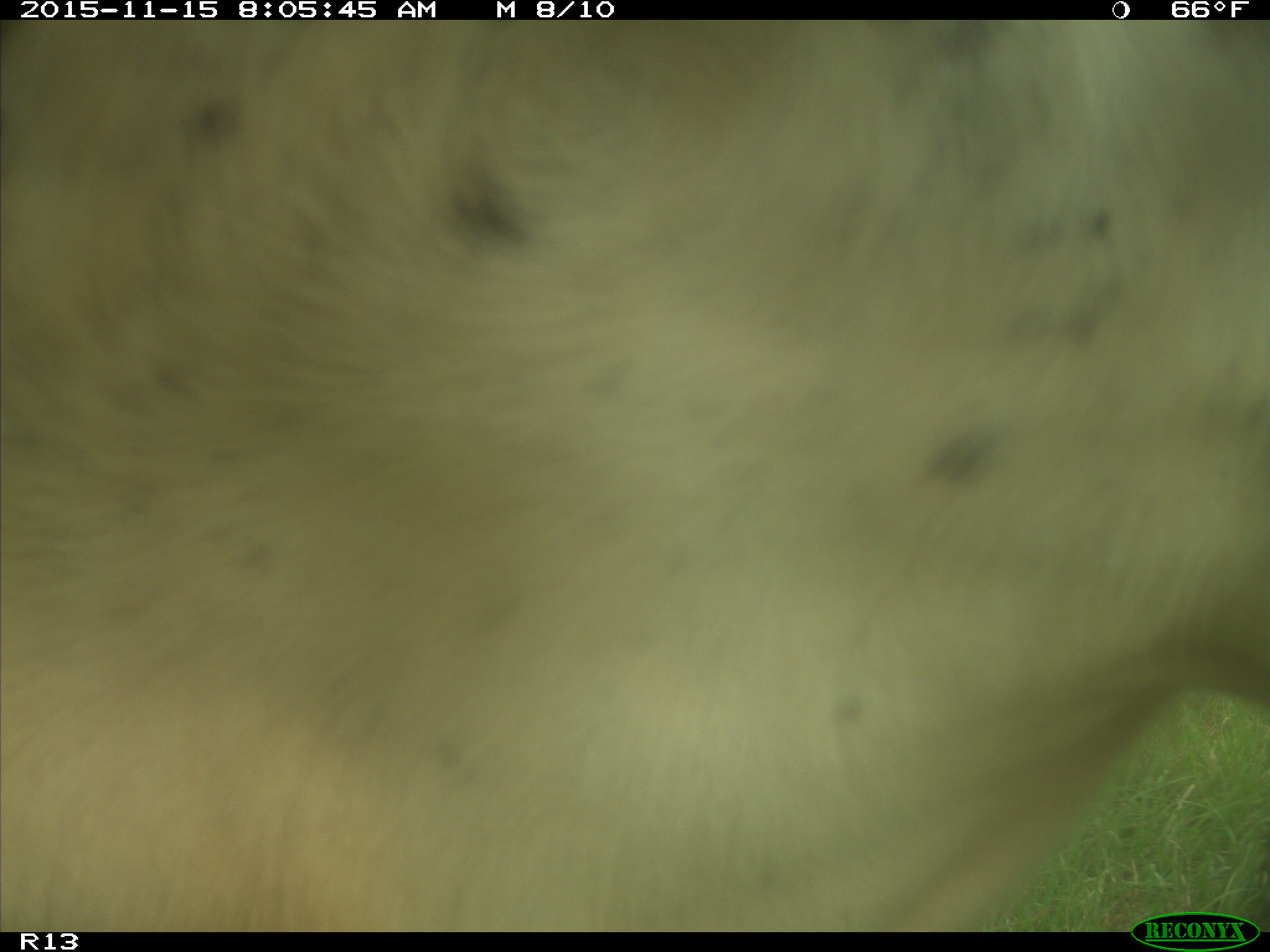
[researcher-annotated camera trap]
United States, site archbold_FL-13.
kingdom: Animalia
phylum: Chordata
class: Mammalia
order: Artiodactyla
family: Bovidae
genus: Bos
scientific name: Bos taurus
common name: domestic cow